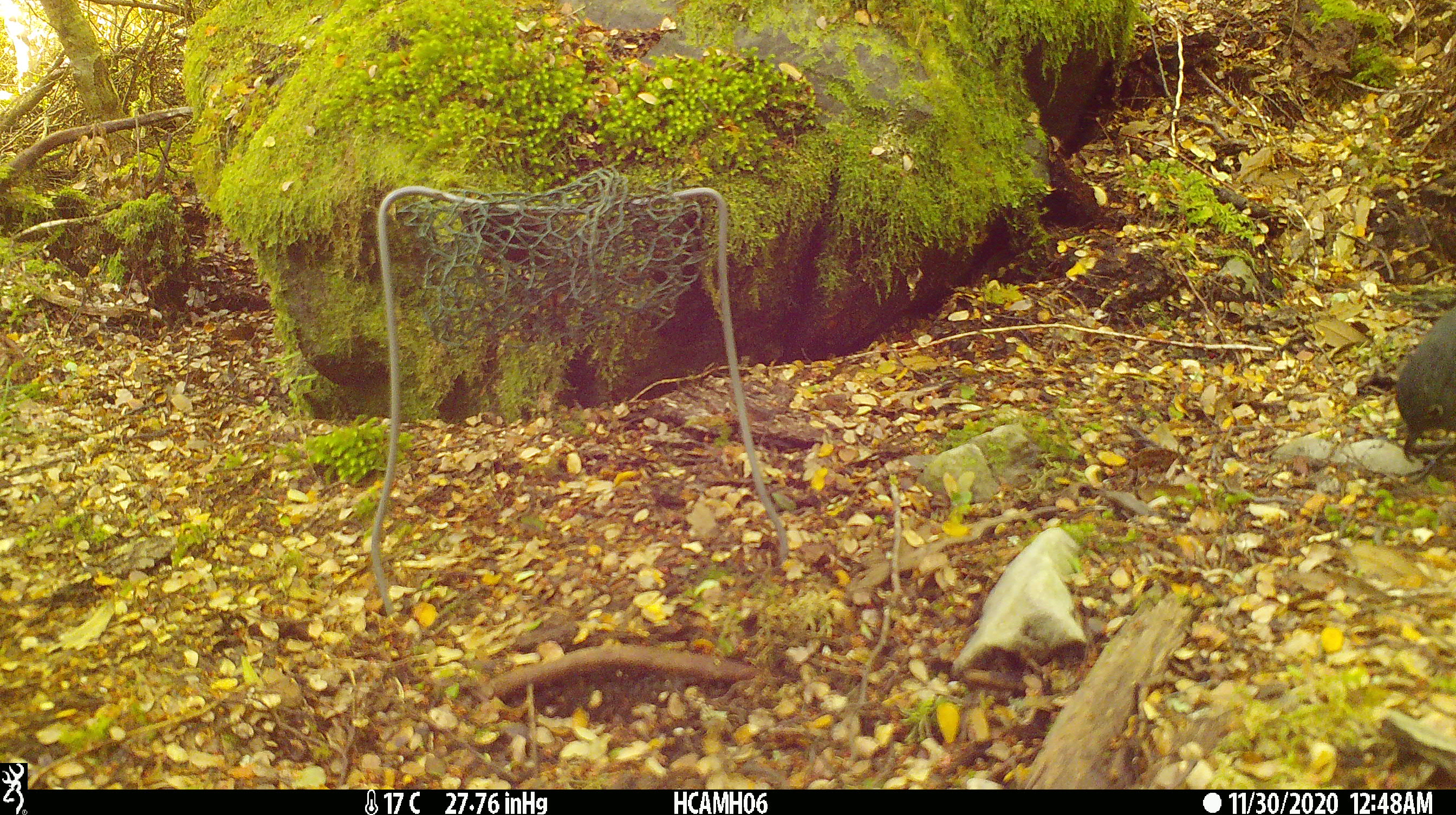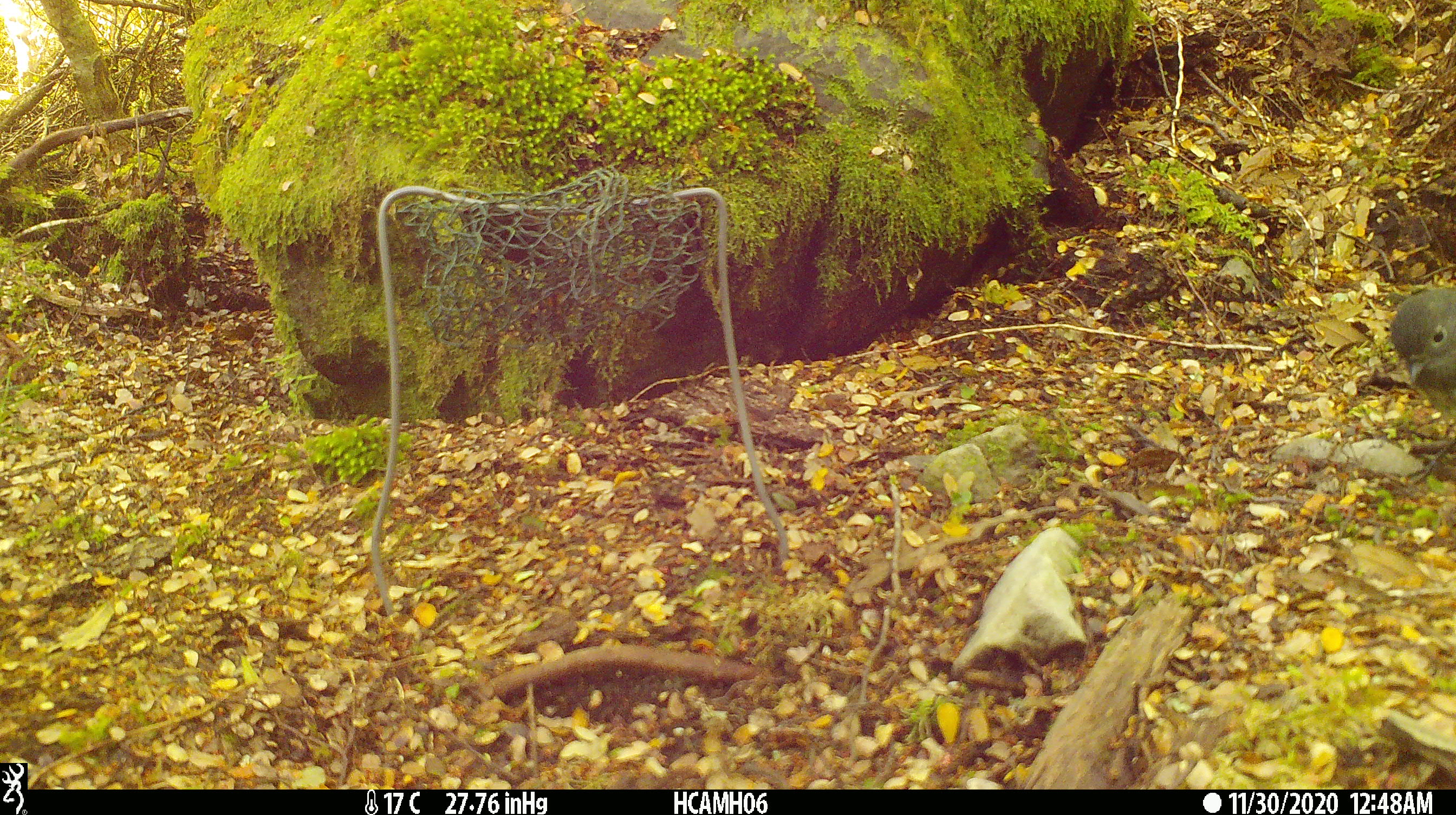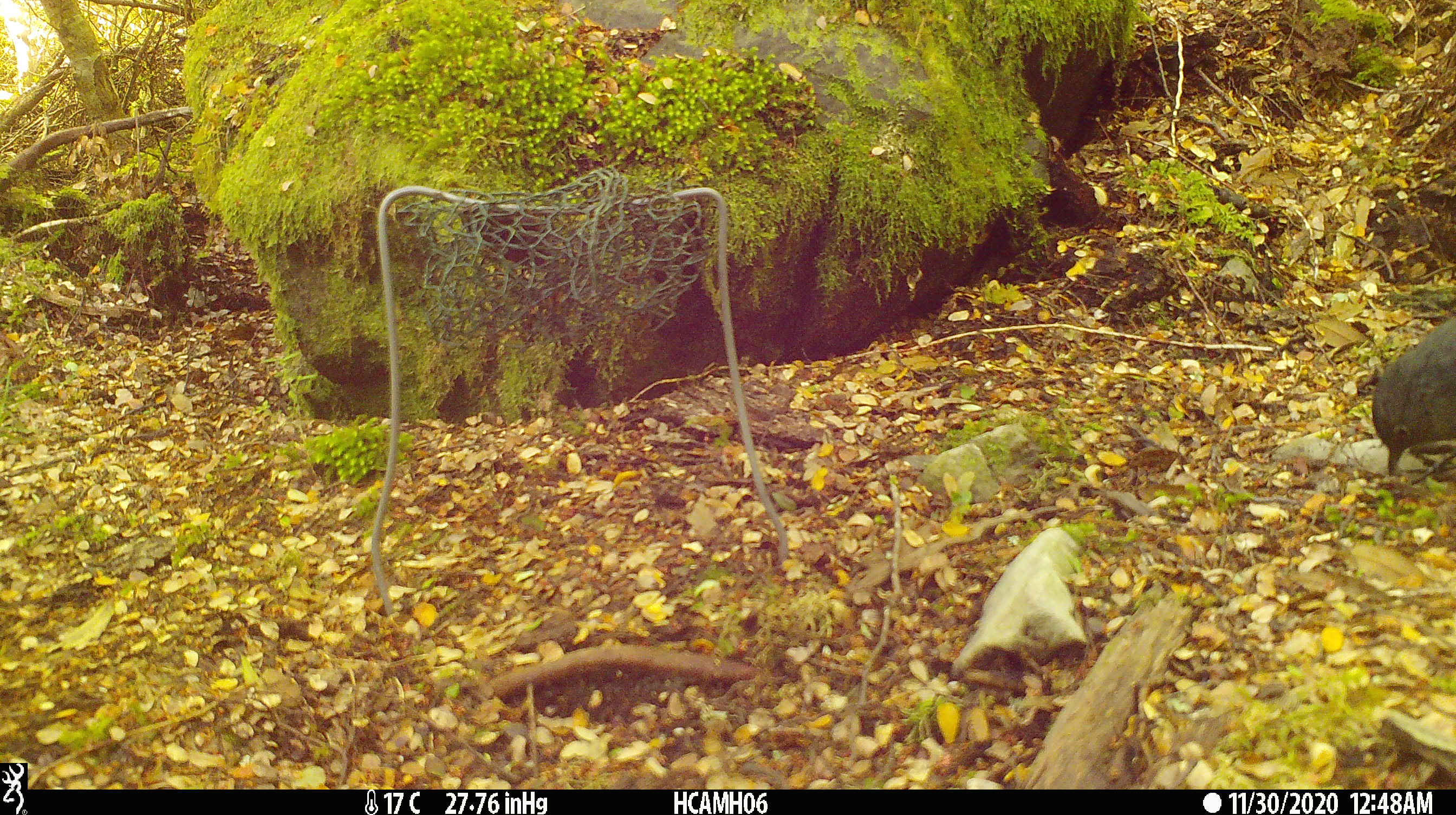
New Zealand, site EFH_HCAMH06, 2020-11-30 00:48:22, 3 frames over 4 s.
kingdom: Animalia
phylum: Chordata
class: Aves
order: Passeriformes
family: Petroicidae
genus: Petroica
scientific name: Petroica australis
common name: new zealand robin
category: robin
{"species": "robin (new zealand robin) (Petroica australis)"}